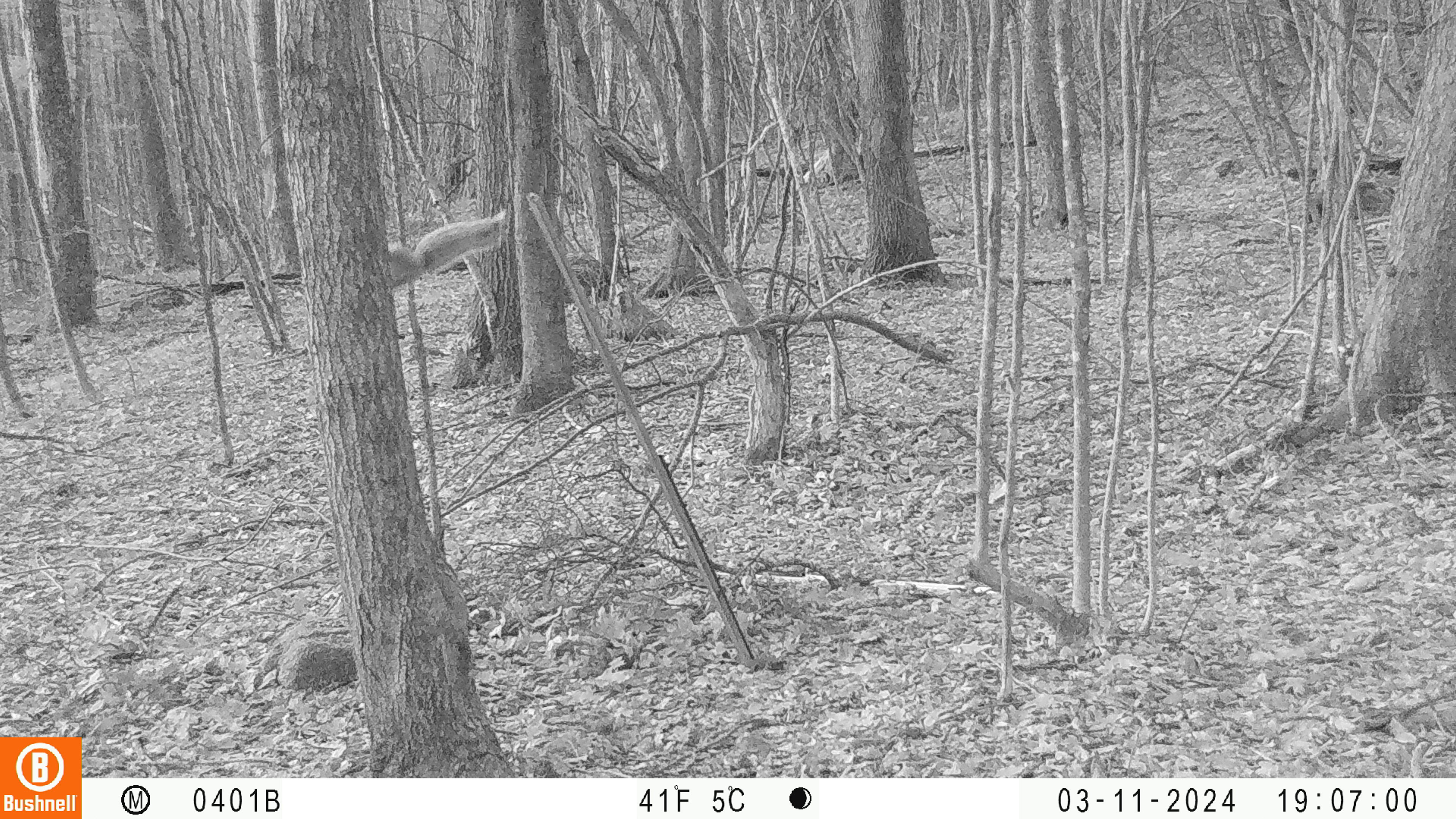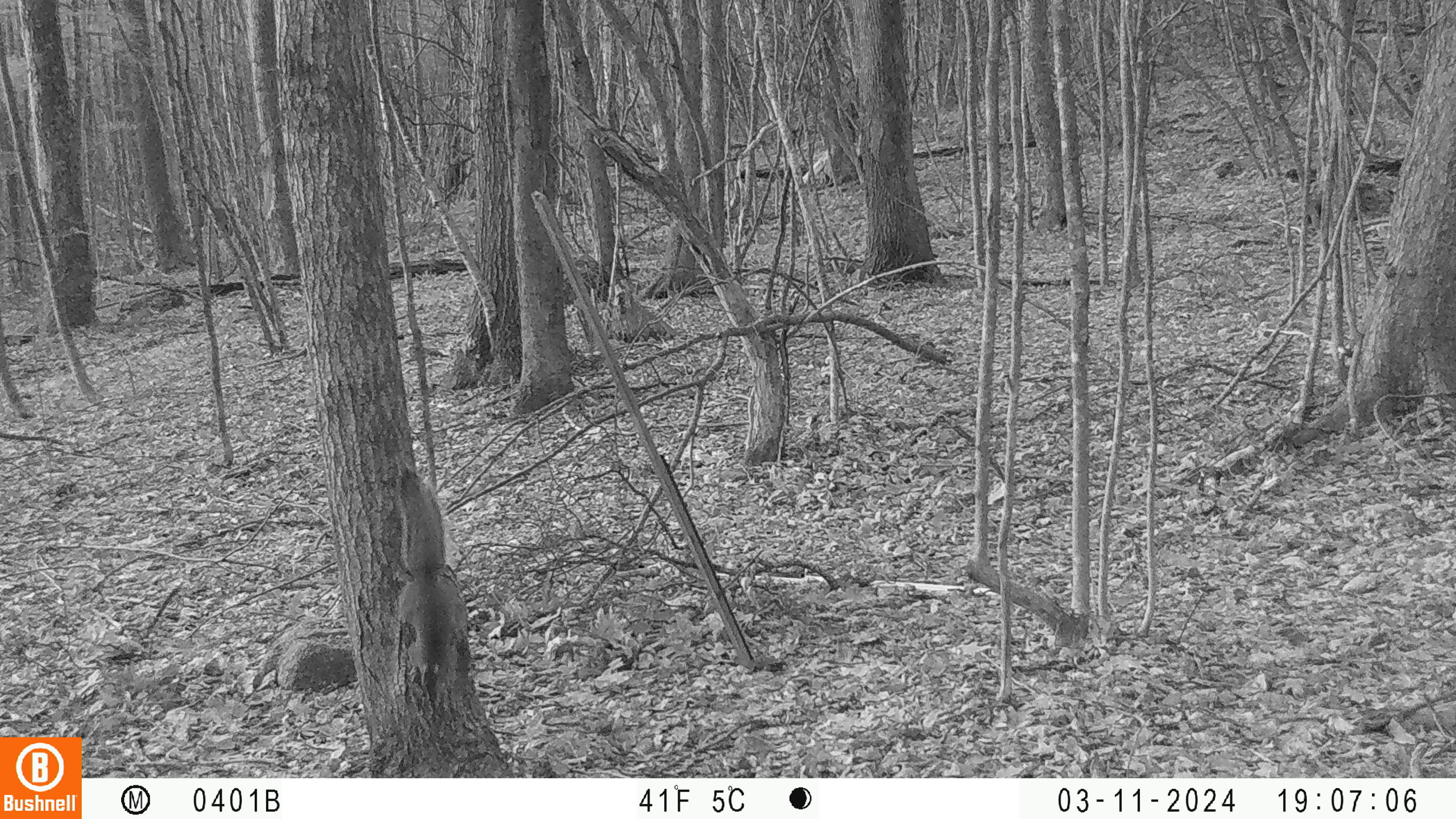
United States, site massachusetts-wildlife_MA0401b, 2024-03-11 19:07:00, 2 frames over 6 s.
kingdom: Animalia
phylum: Chordata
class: Mammalia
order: Rodentia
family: Sciuridae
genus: Sciurus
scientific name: Sciurus carolinensis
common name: gray squirrel